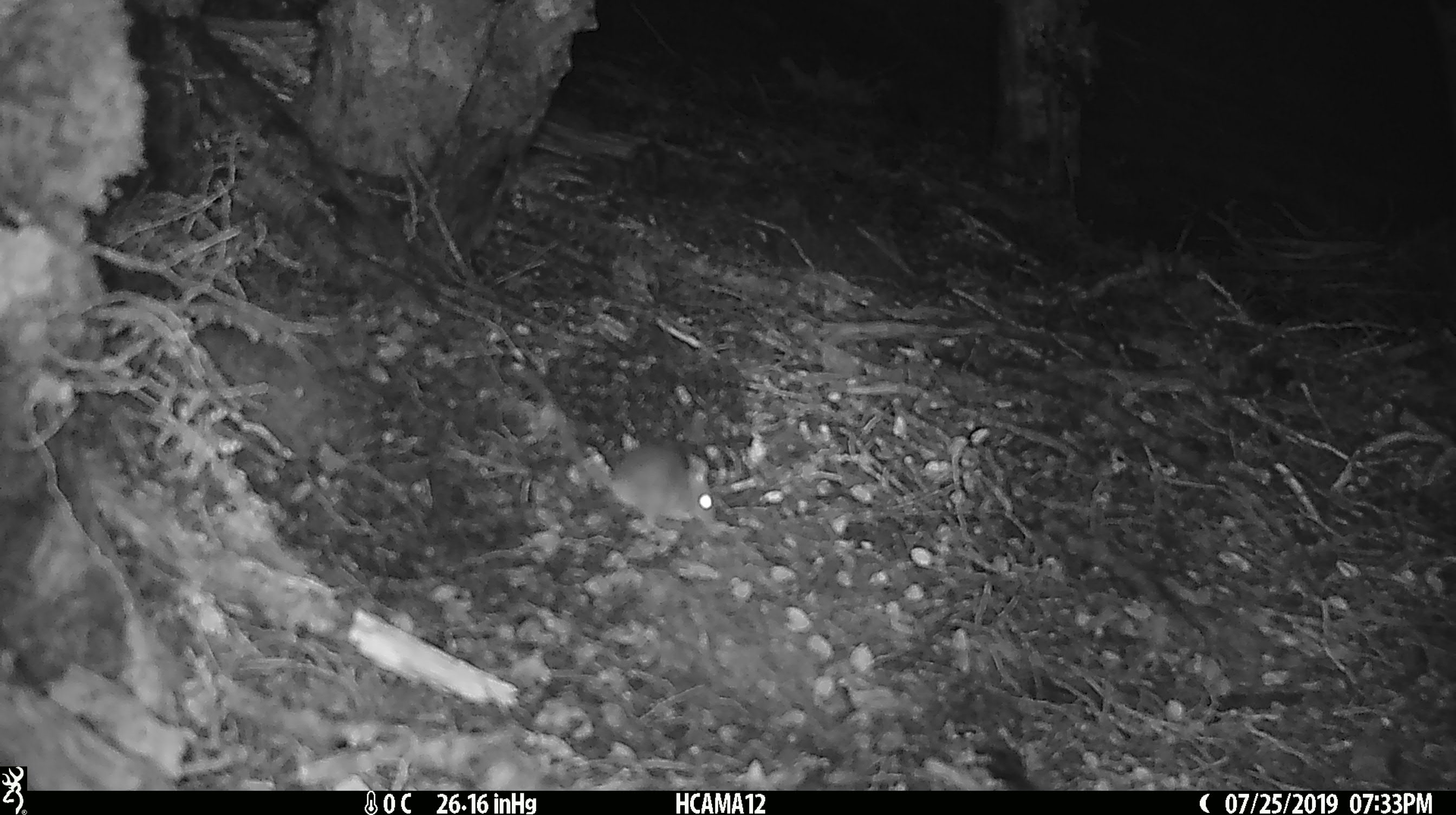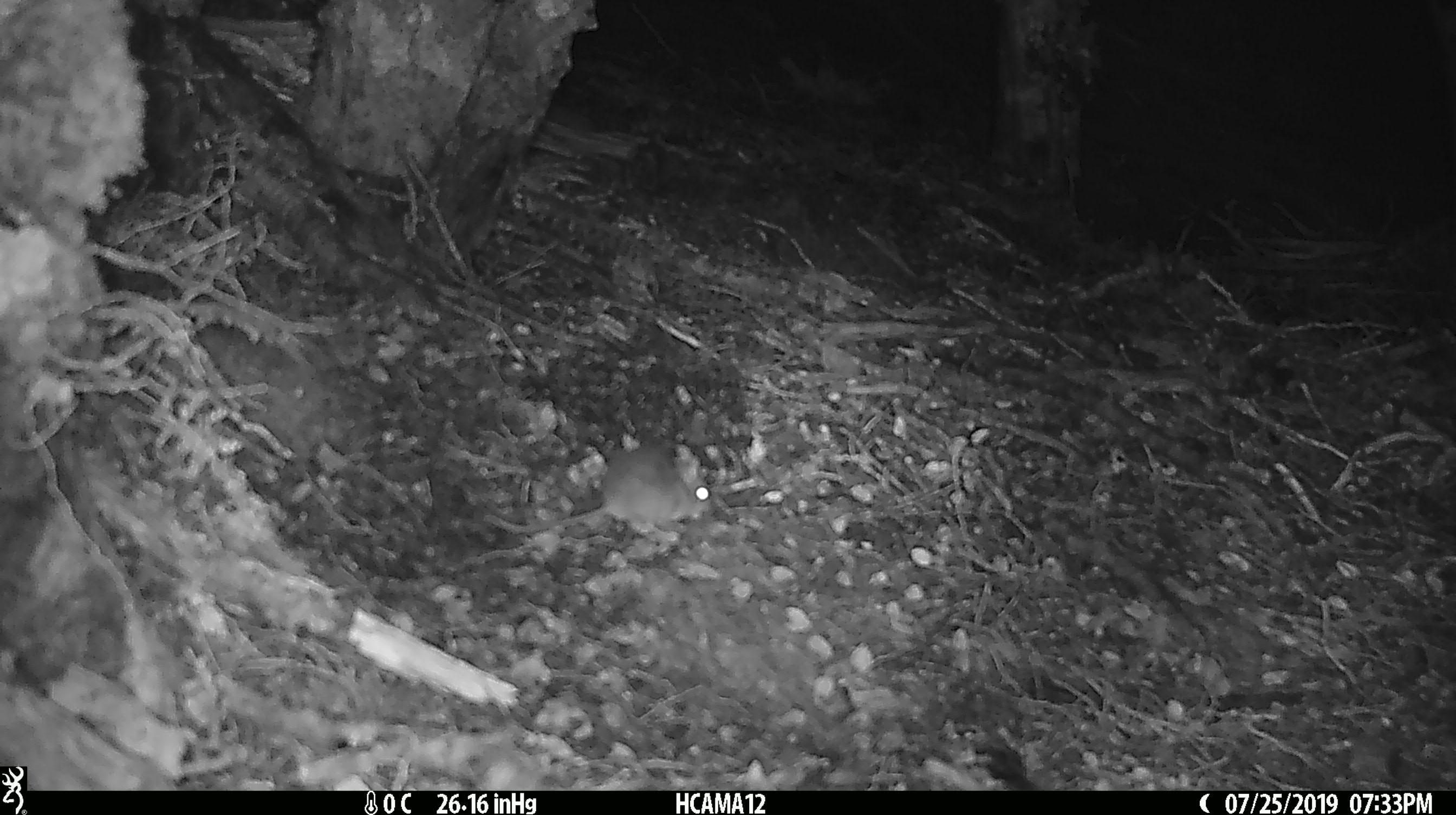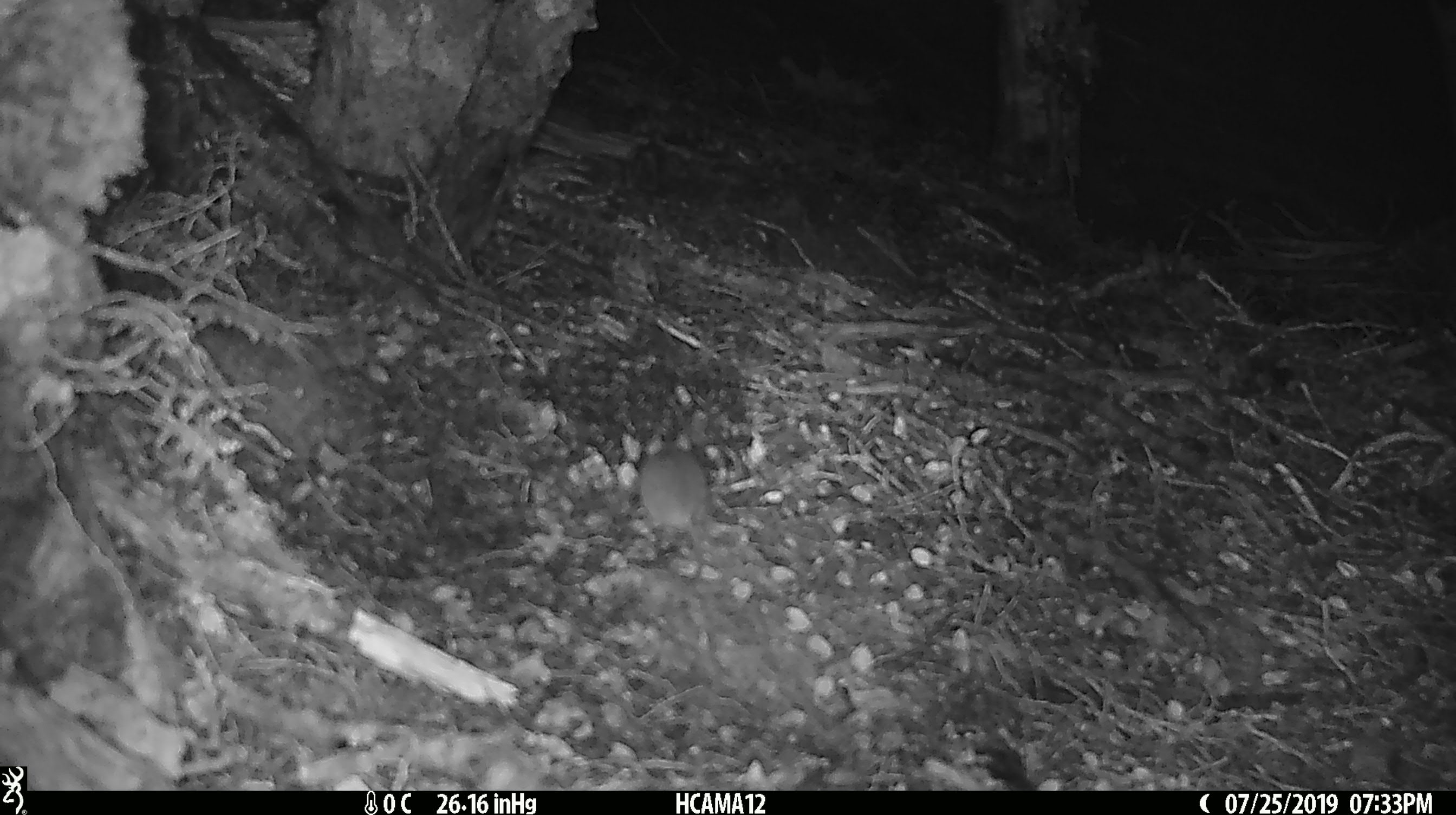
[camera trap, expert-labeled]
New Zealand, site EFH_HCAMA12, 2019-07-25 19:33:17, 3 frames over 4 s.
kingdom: Animalia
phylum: Chordata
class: Mammalia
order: Rodentia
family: Muridae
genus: Mus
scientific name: Mus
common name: mouse